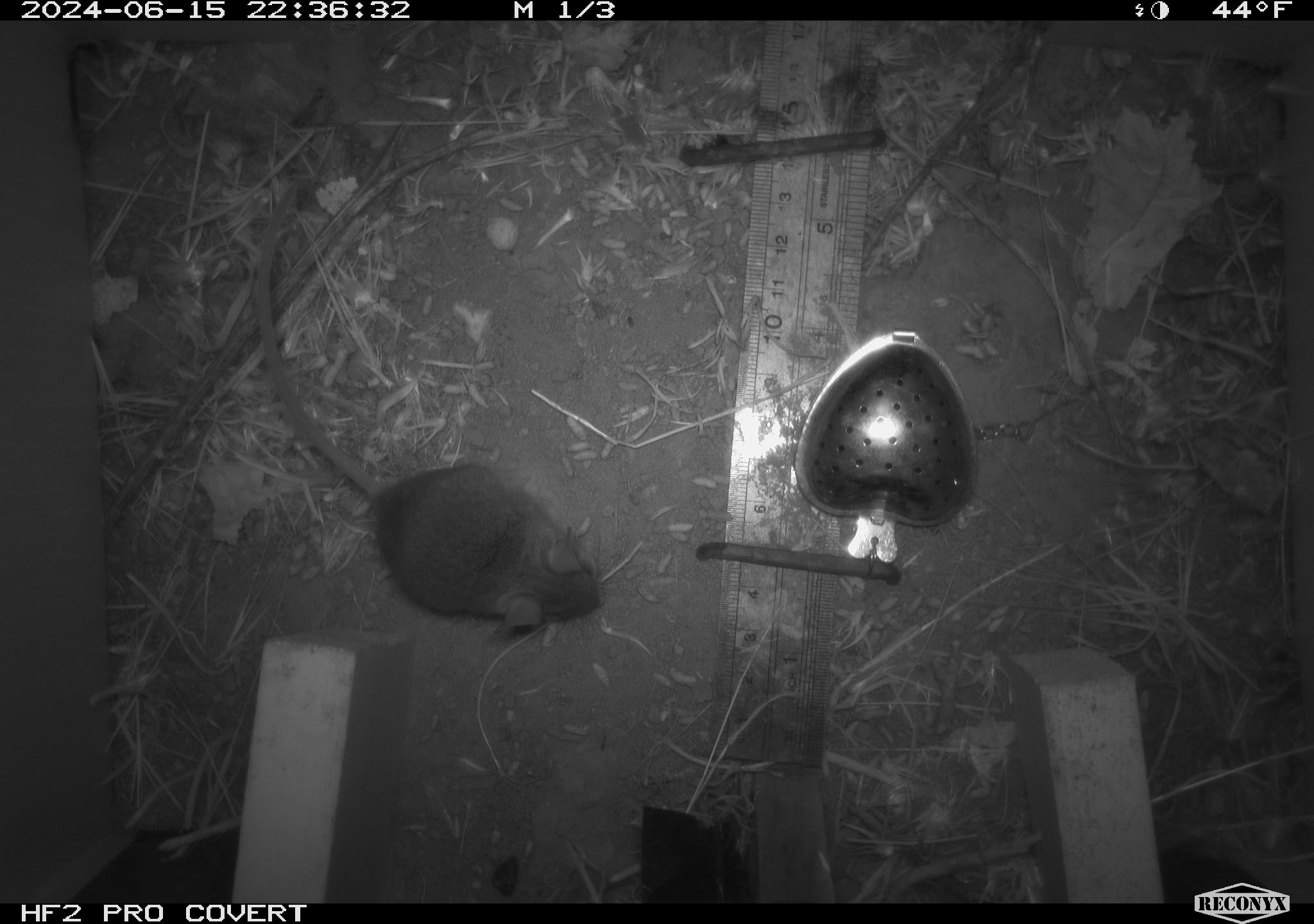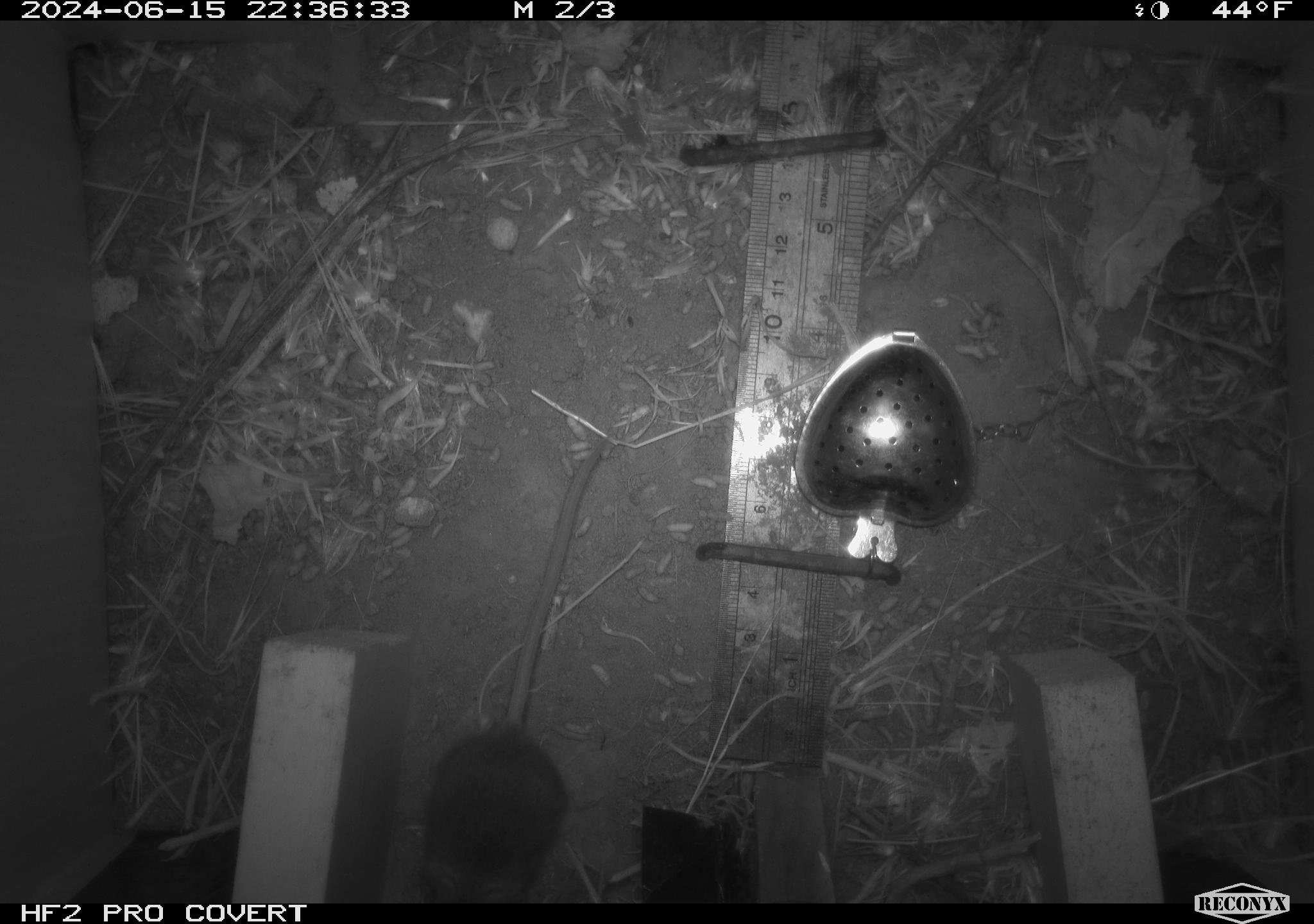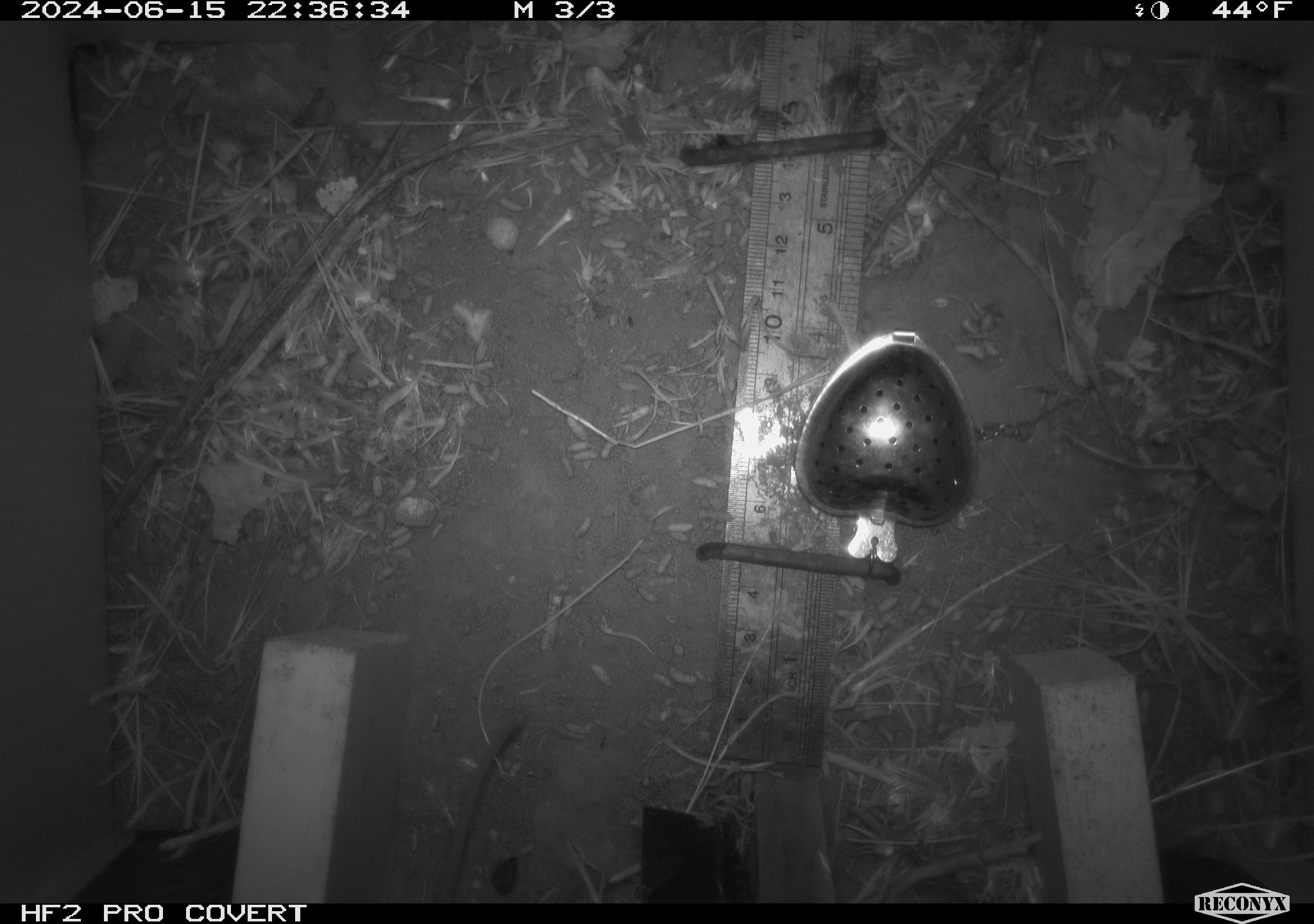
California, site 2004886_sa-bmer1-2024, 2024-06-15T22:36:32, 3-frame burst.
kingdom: Animalia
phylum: Chordata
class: Mammalia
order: Rodentia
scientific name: Rodentia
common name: mouse species